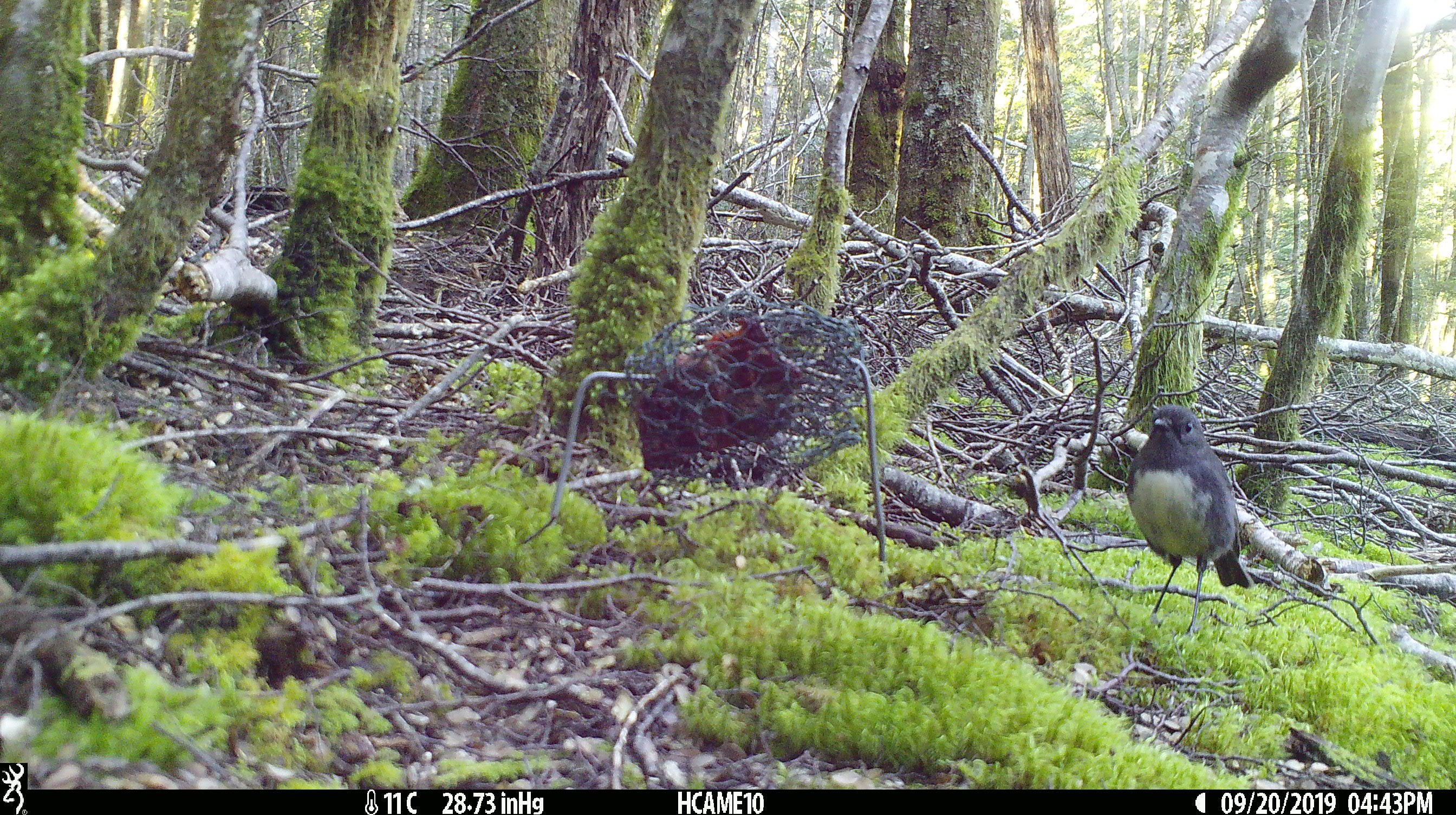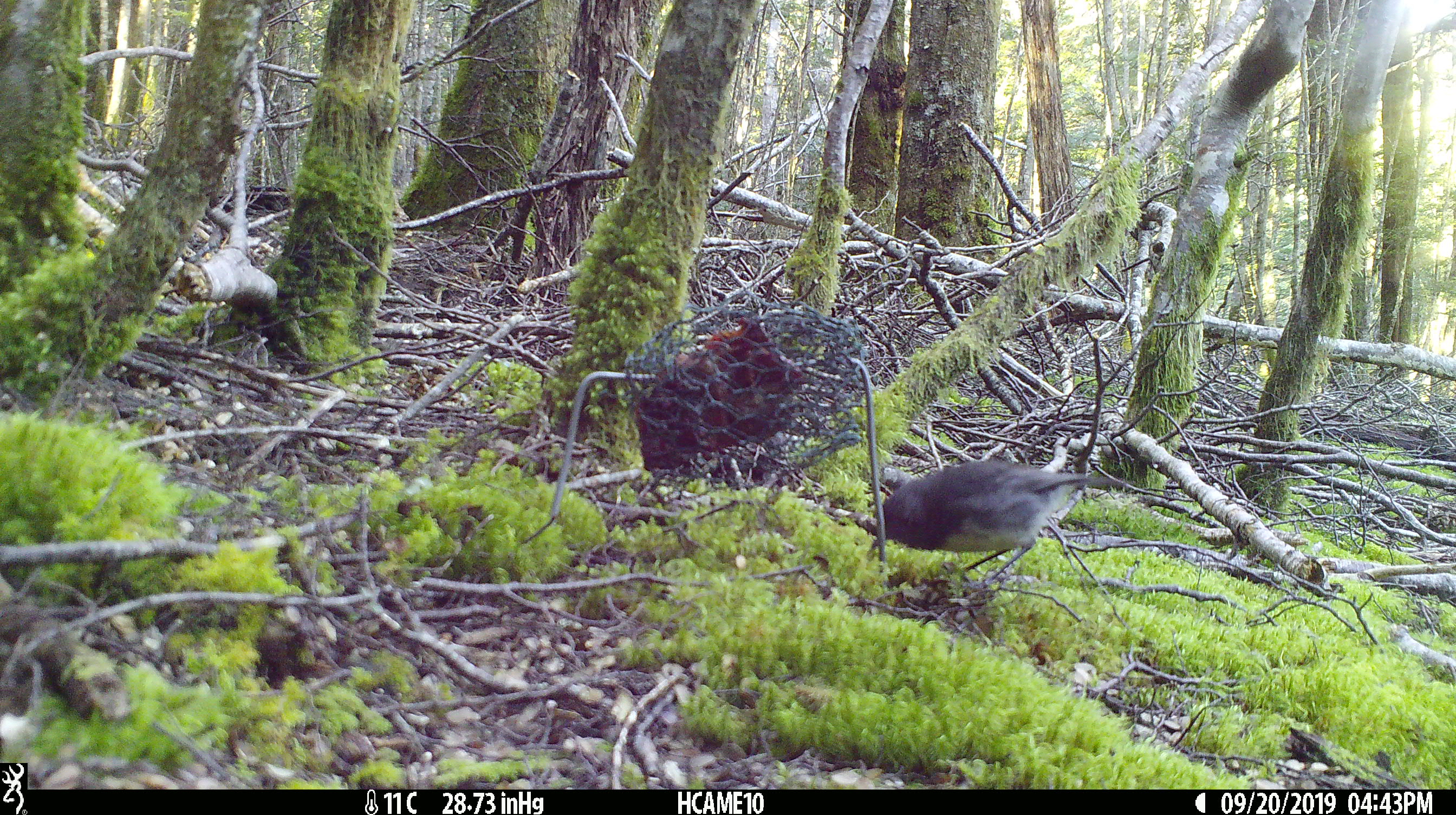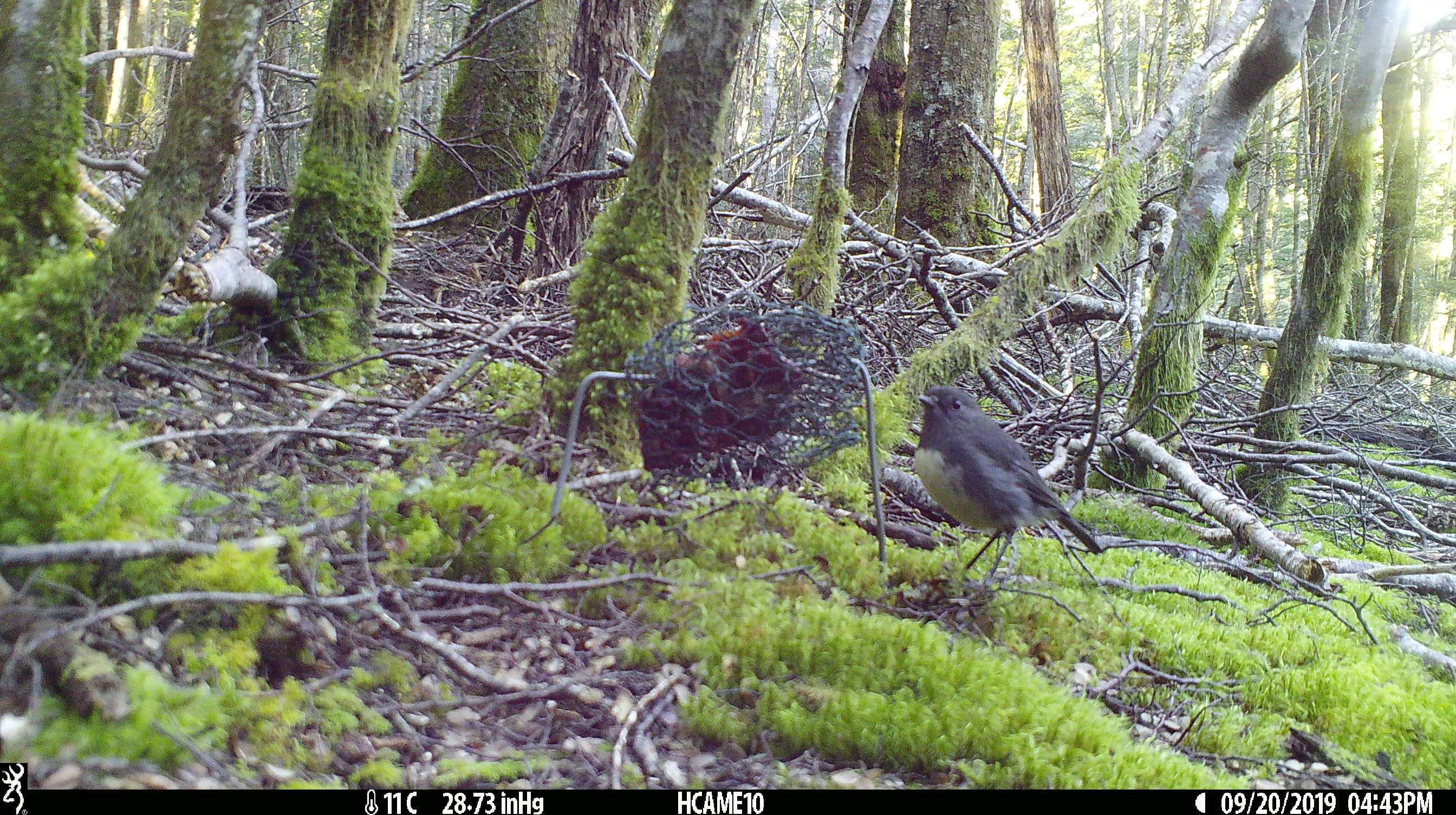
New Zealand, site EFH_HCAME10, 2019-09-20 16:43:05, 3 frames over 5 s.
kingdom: Animalia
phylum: Chordata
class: Aves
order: Passeriformes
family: Petroicidae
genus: Petroica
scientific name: Petroica australis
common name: new zealand robin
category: robin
Robin (new zealand robin) (Petroica australis).